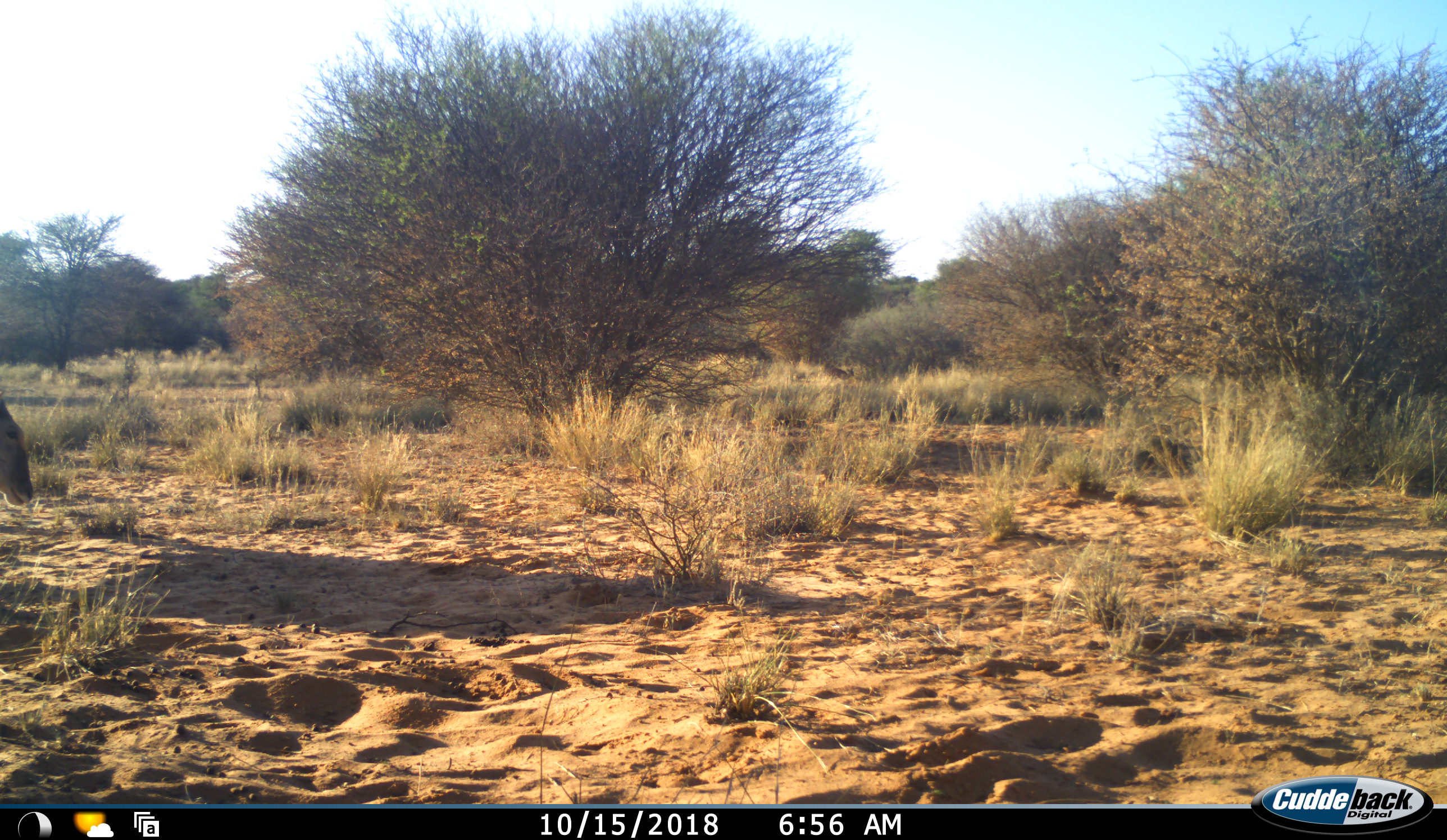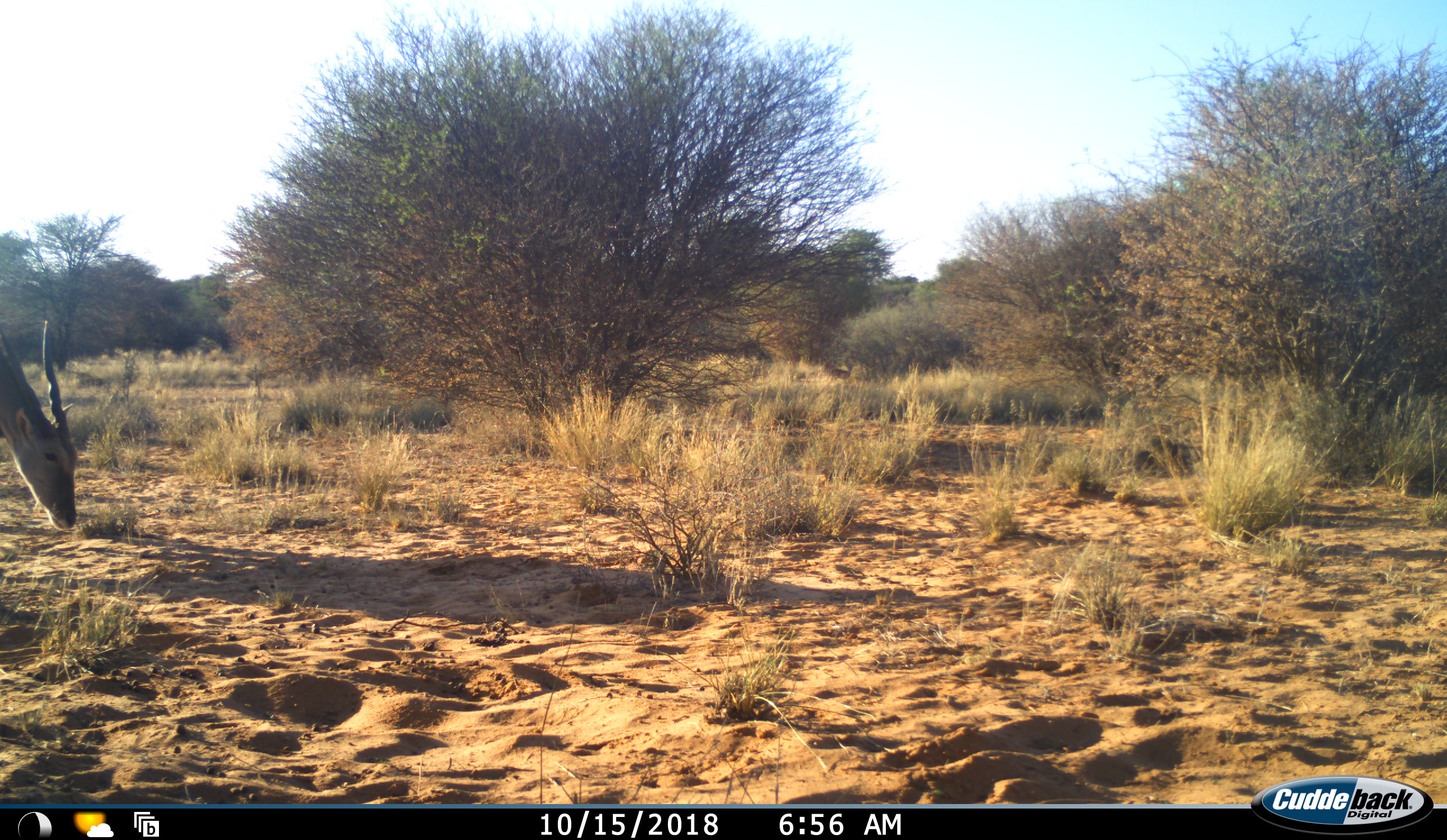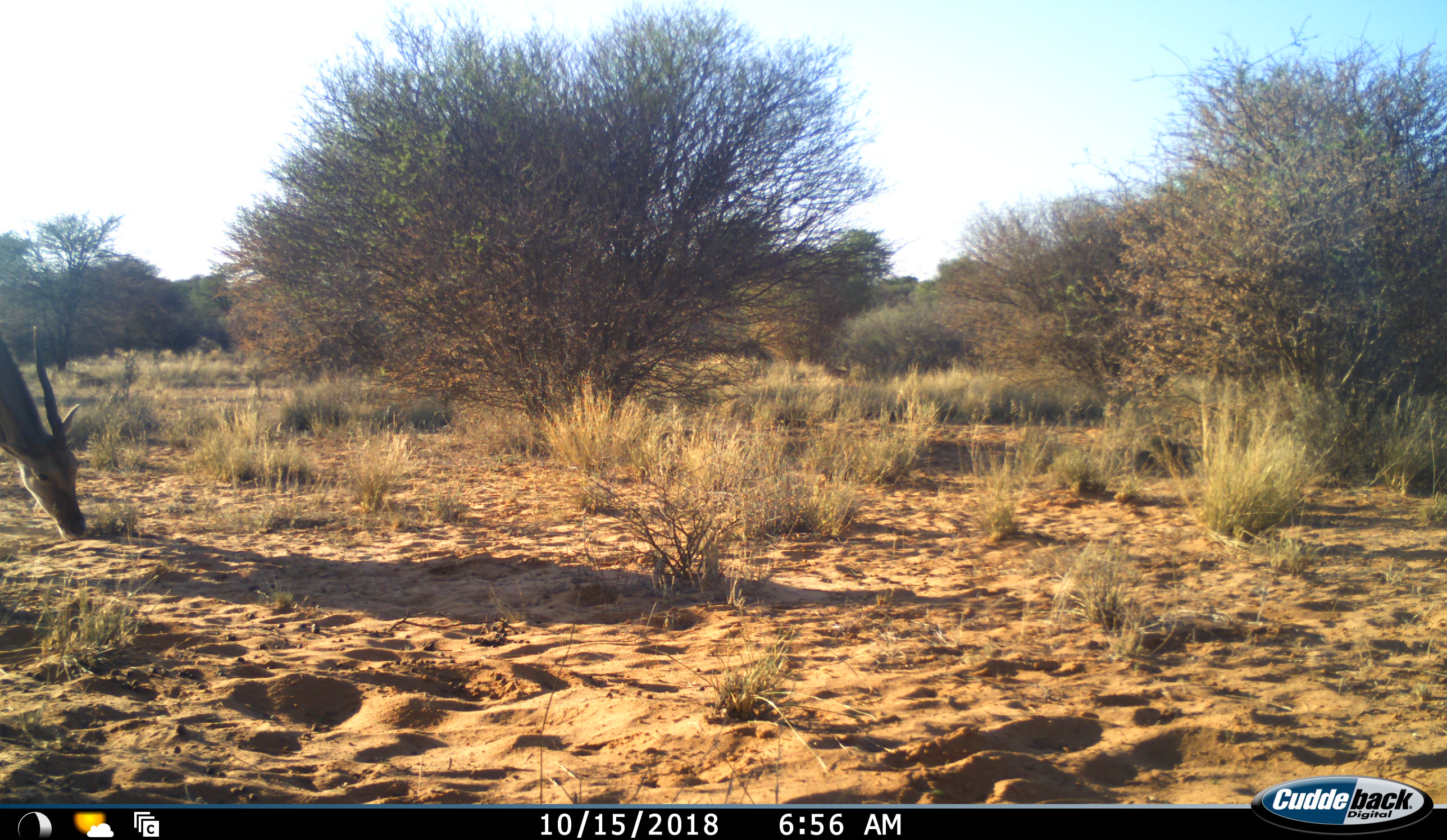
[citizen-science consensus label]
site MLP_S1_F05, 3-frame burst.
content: unidentified animal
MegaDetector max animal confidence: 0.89